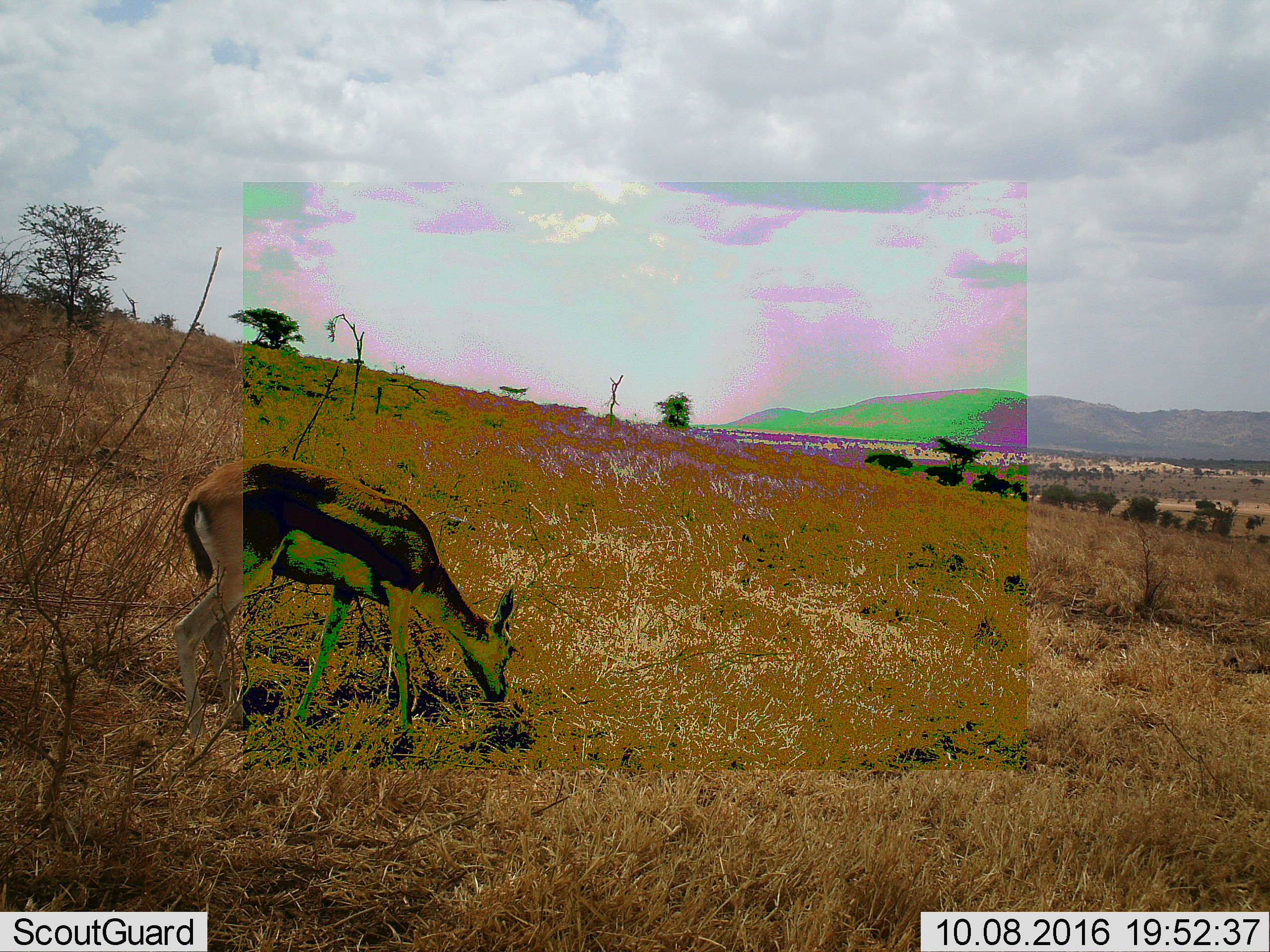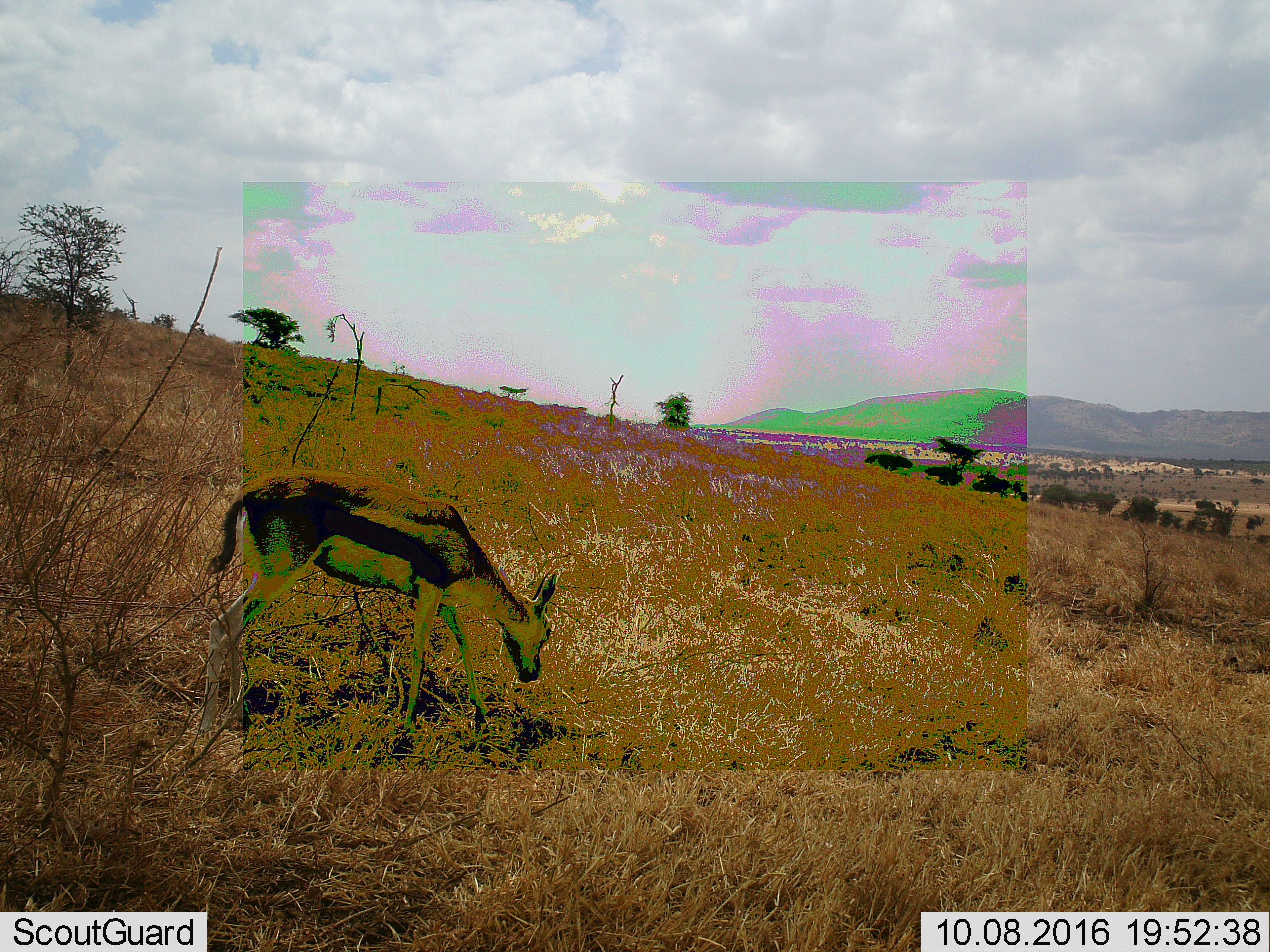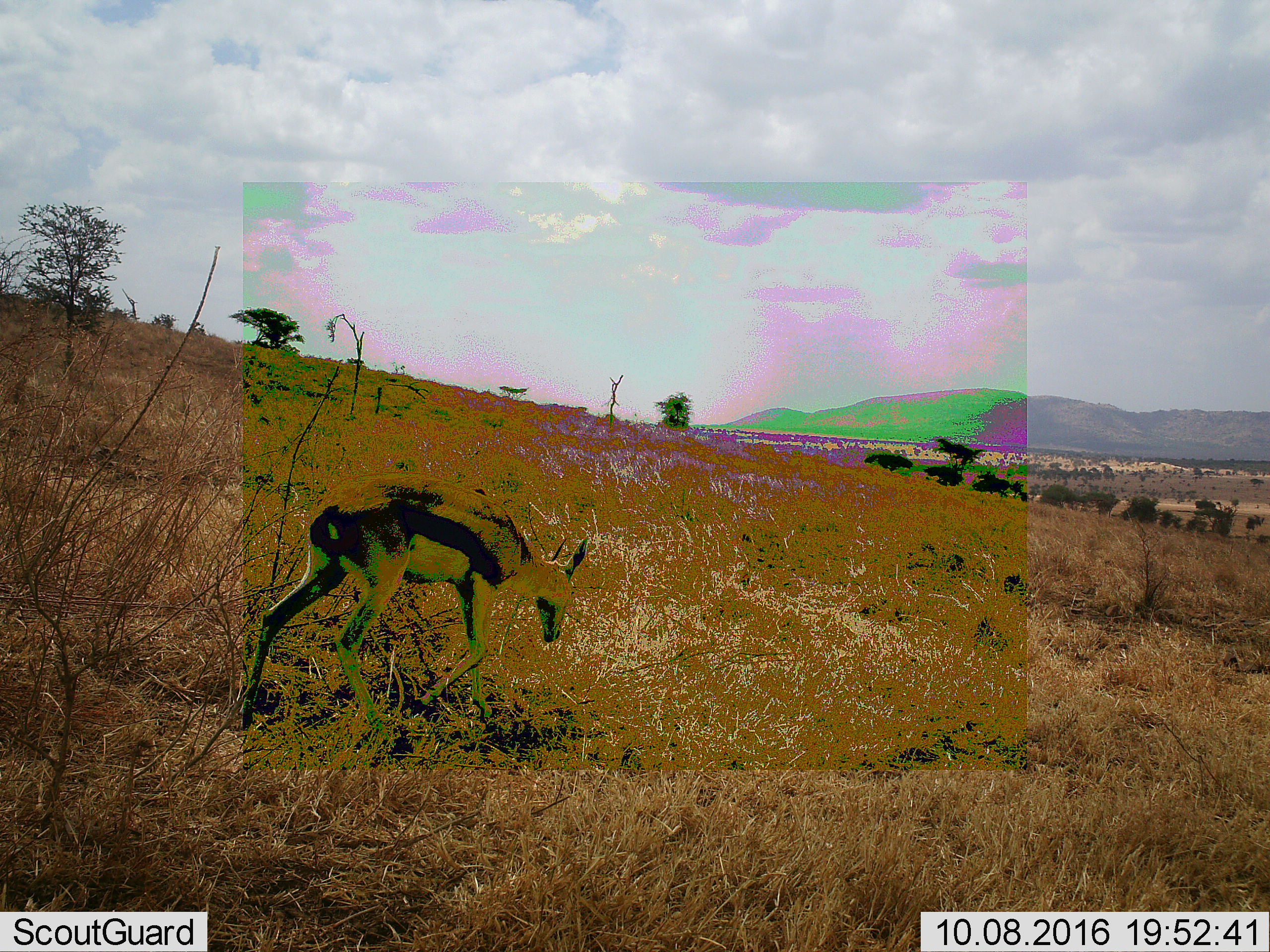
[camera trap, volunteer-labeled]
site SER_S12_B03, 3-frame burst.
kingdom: Animalia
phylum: Chordata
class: Mammalia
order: Artiodactyla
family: Bovidae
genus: Eudorcas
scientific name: Eudorcas thomsonii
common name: thomson's gazelle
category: gazellethomsons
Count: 1.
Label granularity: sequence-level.